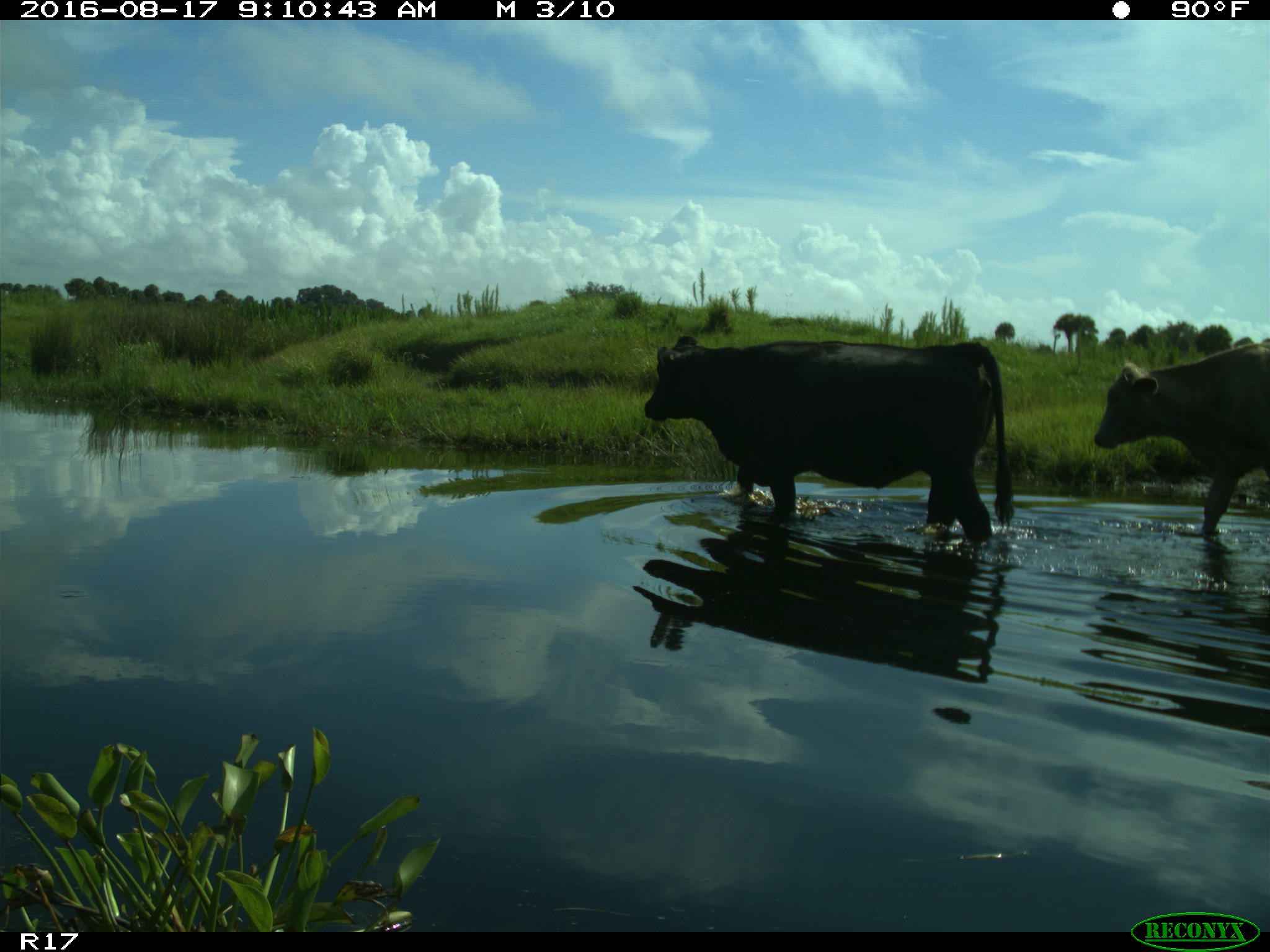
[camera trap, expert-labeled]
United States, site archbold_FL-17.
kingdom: Animalia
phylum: Chordata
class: Mammalia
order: Artiodactyla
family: Bovidae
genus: Bos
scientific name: Bos taurus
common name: domestic cow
Bos taurus (domestic cow).